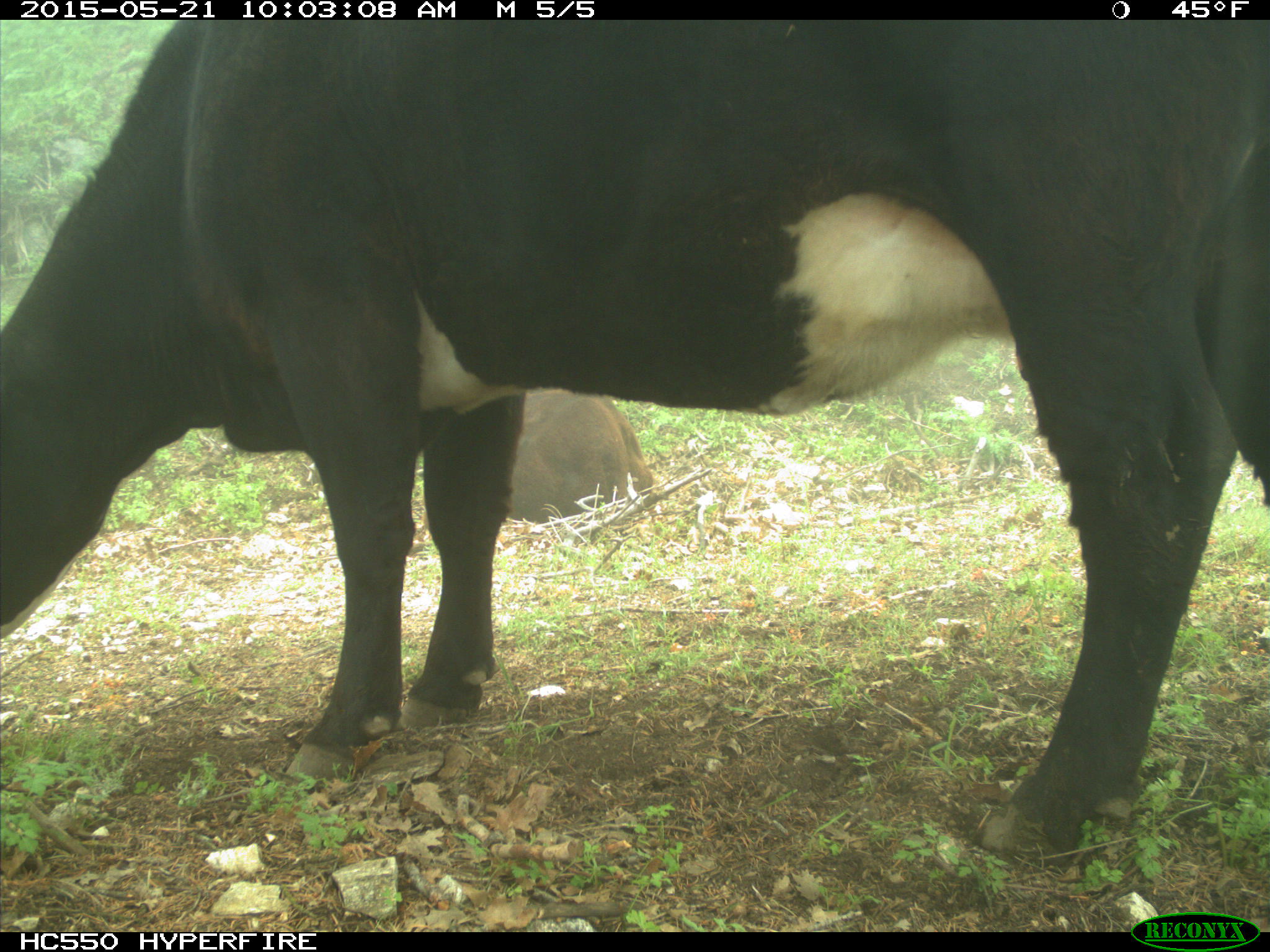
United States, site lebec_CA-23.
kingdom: Animalia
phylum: Chordata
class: Mammalia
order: Artiodactyla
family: Bovidae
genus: Bos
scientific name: Bos taurus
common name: domestic cow